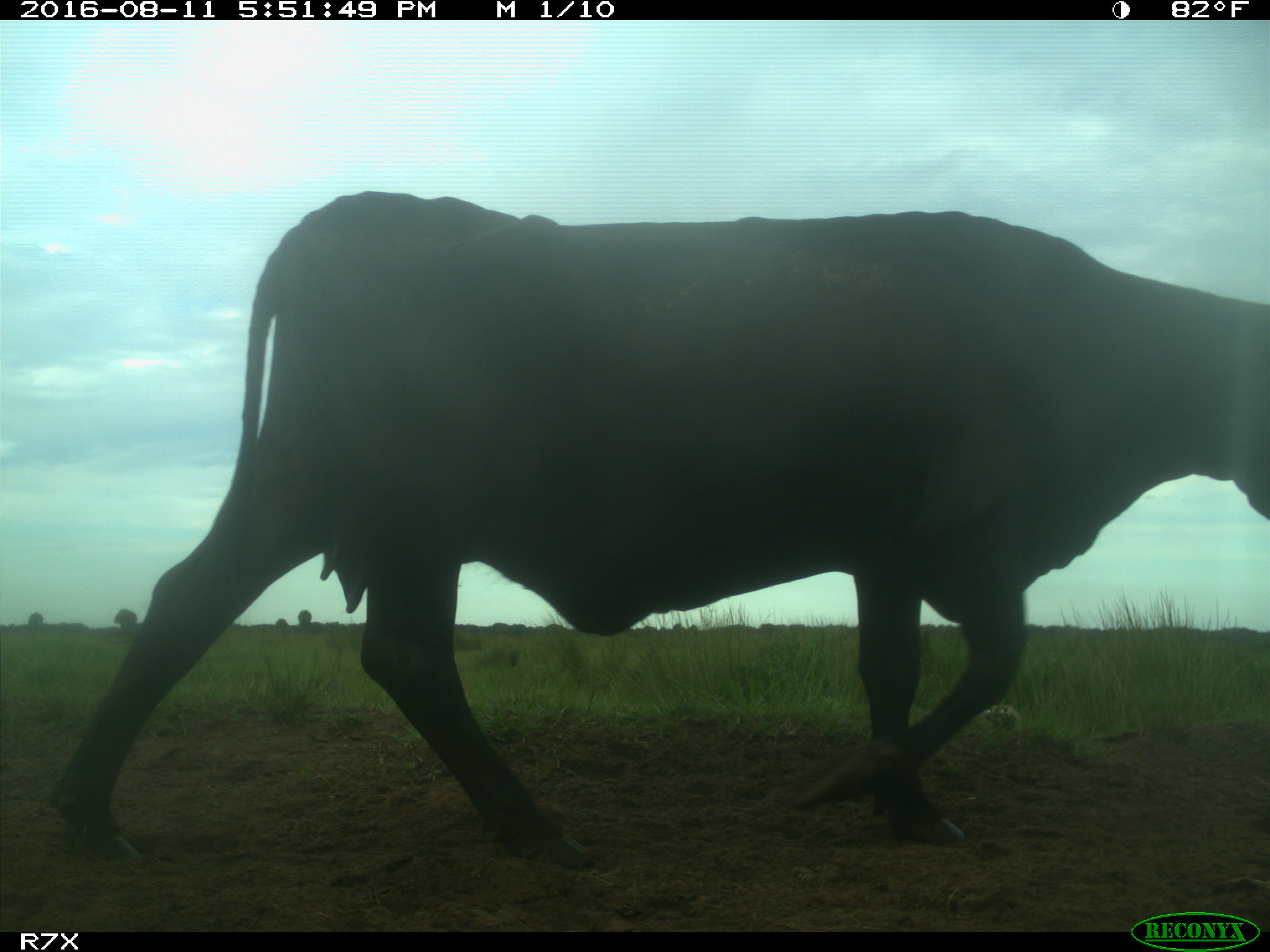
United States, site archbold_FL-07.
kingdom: Animalia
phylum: Chordata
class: Mammalia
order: Artiodactyla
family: Bovidae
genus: Bos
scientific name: Bos taurus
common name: domestic cow